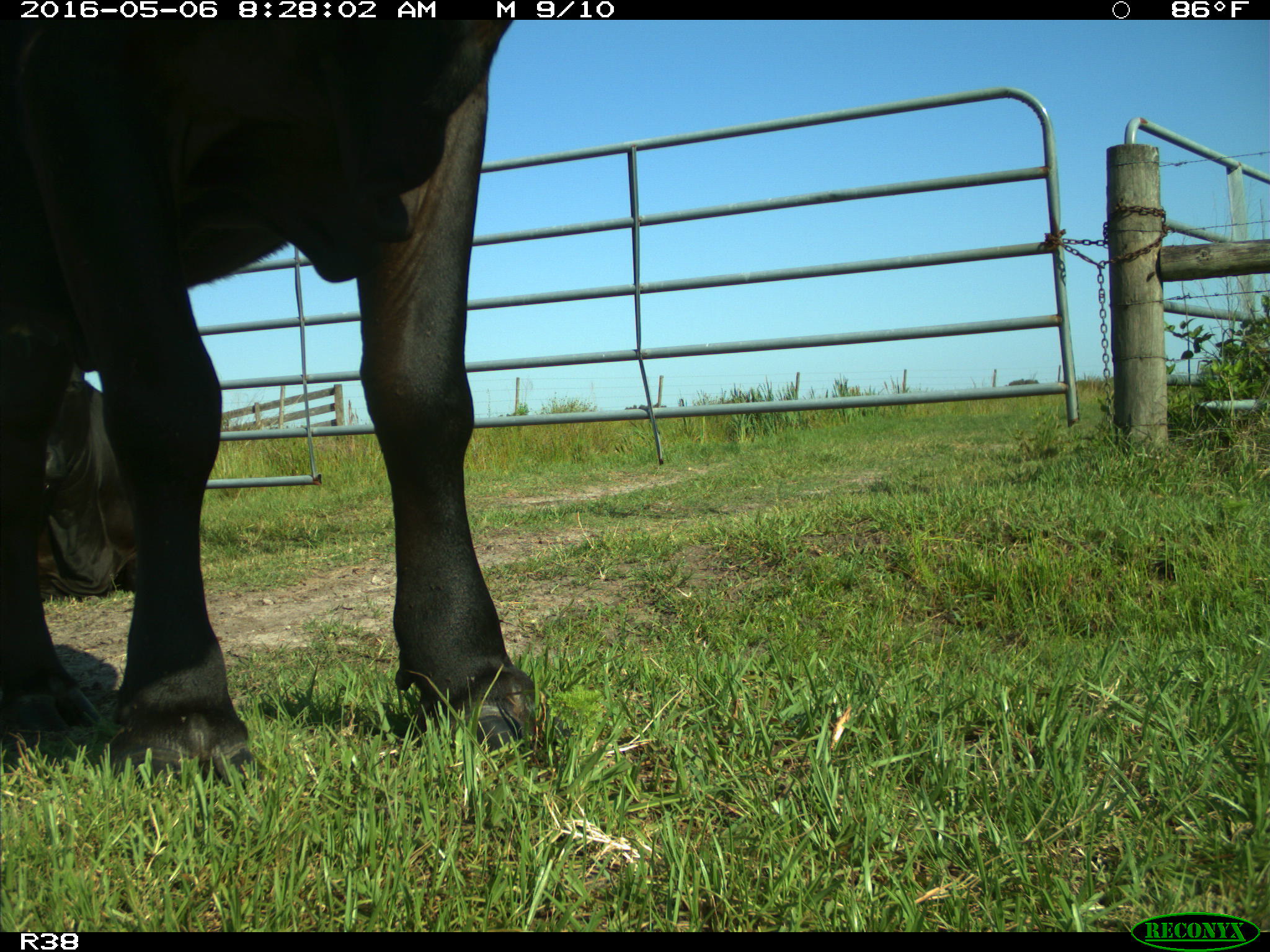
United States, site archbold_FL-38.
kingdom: Animalia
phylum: Chordata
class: Mammalia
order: Artiodactyla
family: Bovidae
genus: Bos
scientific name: Bos taurus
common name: domestic cow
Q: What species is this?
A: Bos taurus (domestic cow).